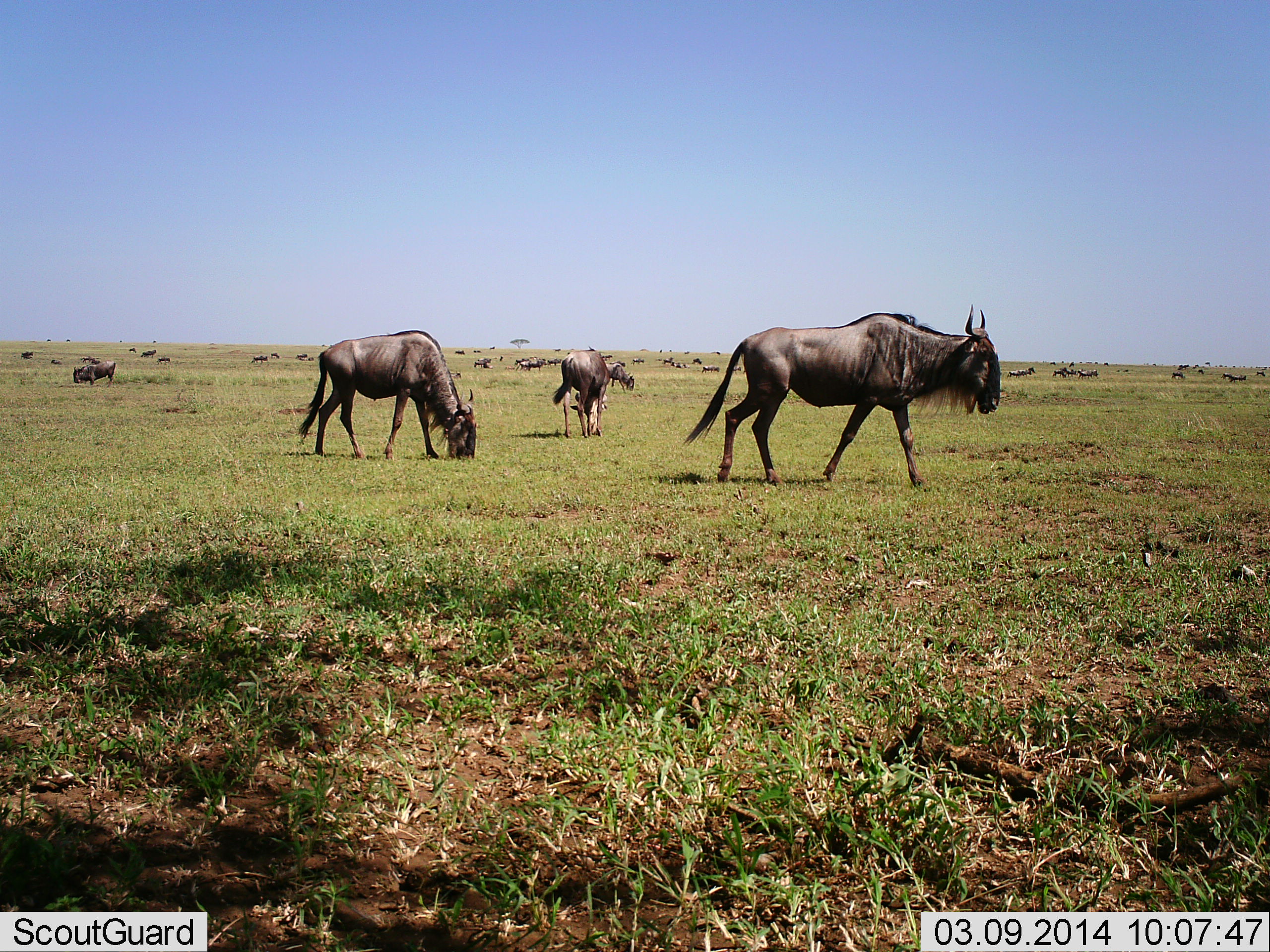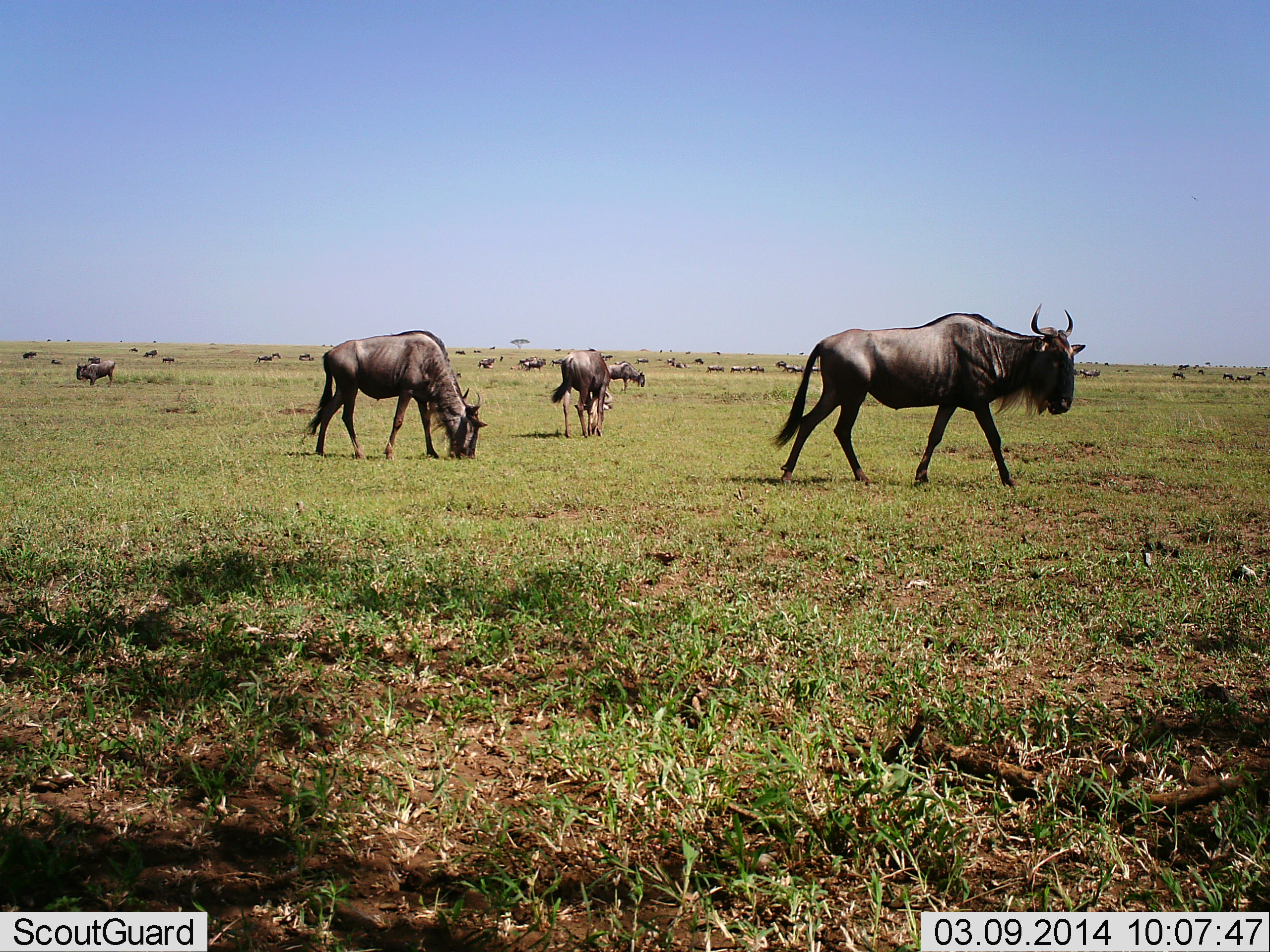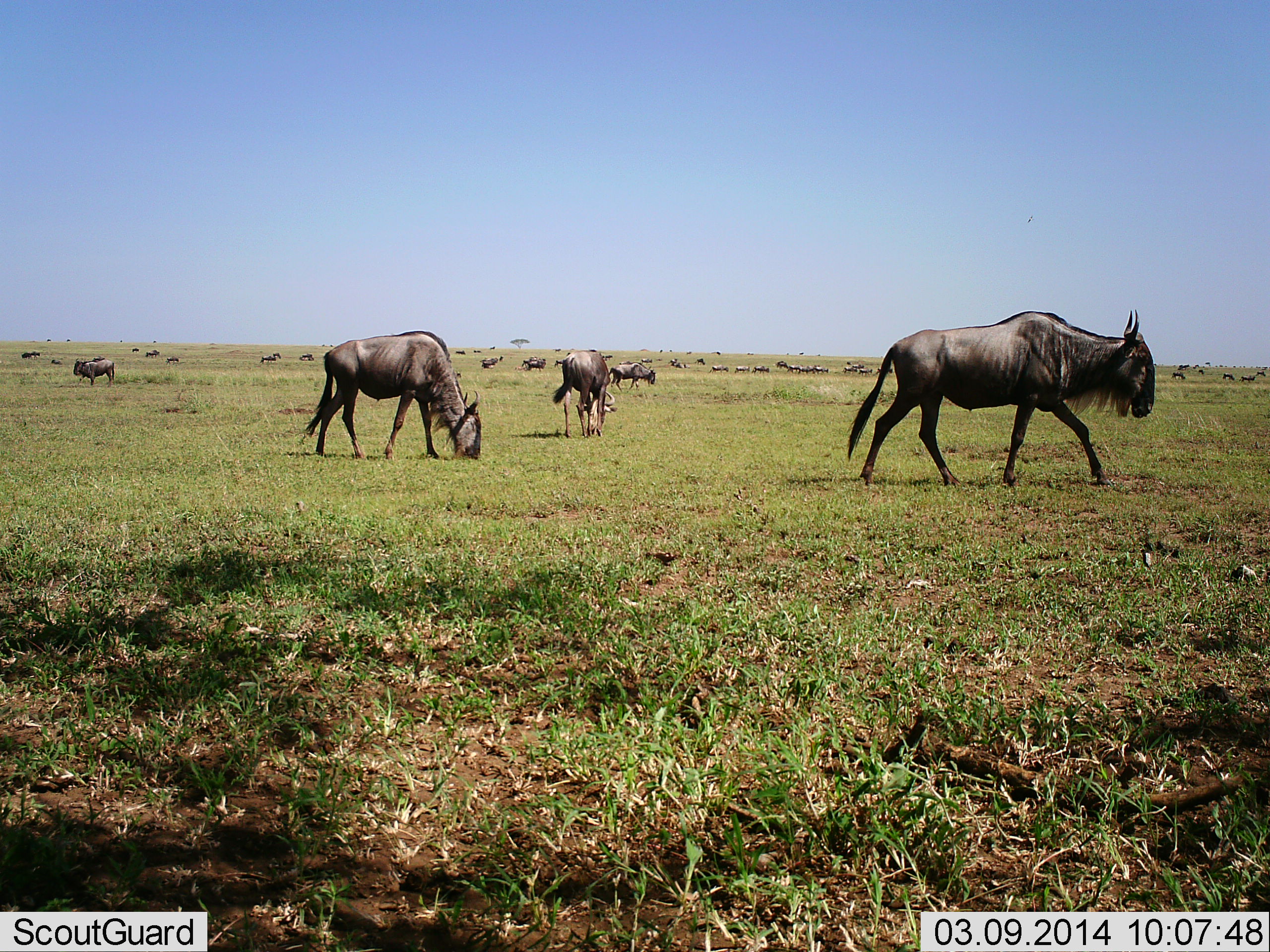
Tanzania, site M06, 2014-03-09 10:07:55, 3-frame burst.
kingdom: Animalia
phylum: Chordata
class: Mammalia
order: Artiodactyla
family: Bovidae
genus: Connochaetes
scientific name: Connochaetes taurinus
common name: blue wildebeest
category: wildebeest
Wildebeest (blue wildebeest) (Connochaetes taurinus), count 11-50. Behavior (volunteer vote fractions): standing 50%, resting 0%, moving 90%, interacting 0%. Young present (vote fraction): 10%. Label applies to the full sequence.